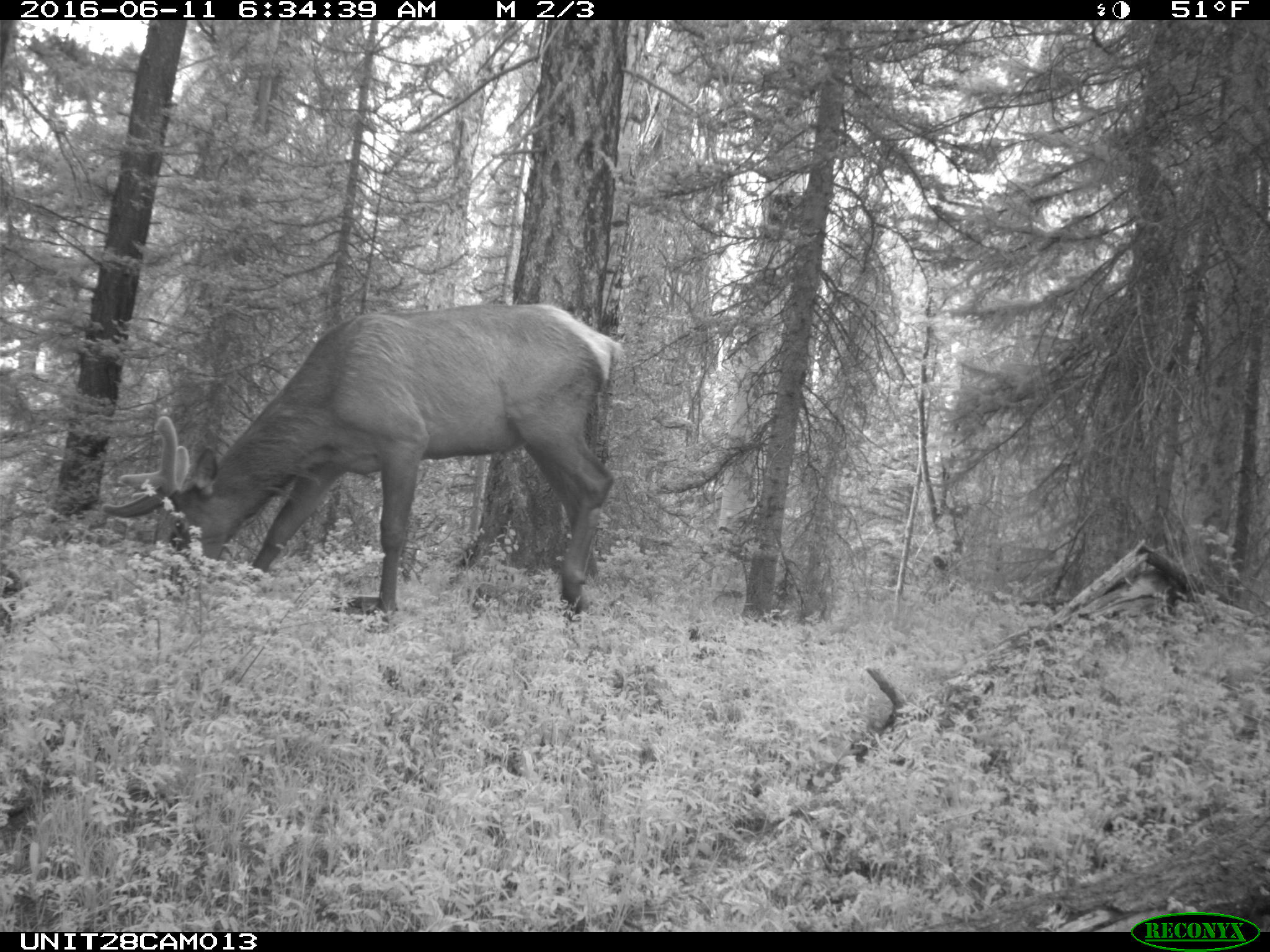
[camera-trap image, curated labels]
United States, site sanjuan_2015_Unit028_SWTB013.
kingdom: Animalia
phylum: Chordata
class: Mammalia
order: Artiodactyla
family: Cervidae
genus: Cervus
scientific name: Cervus elaphus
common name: red deer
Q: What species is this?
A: Cervus elaphus (red deer).